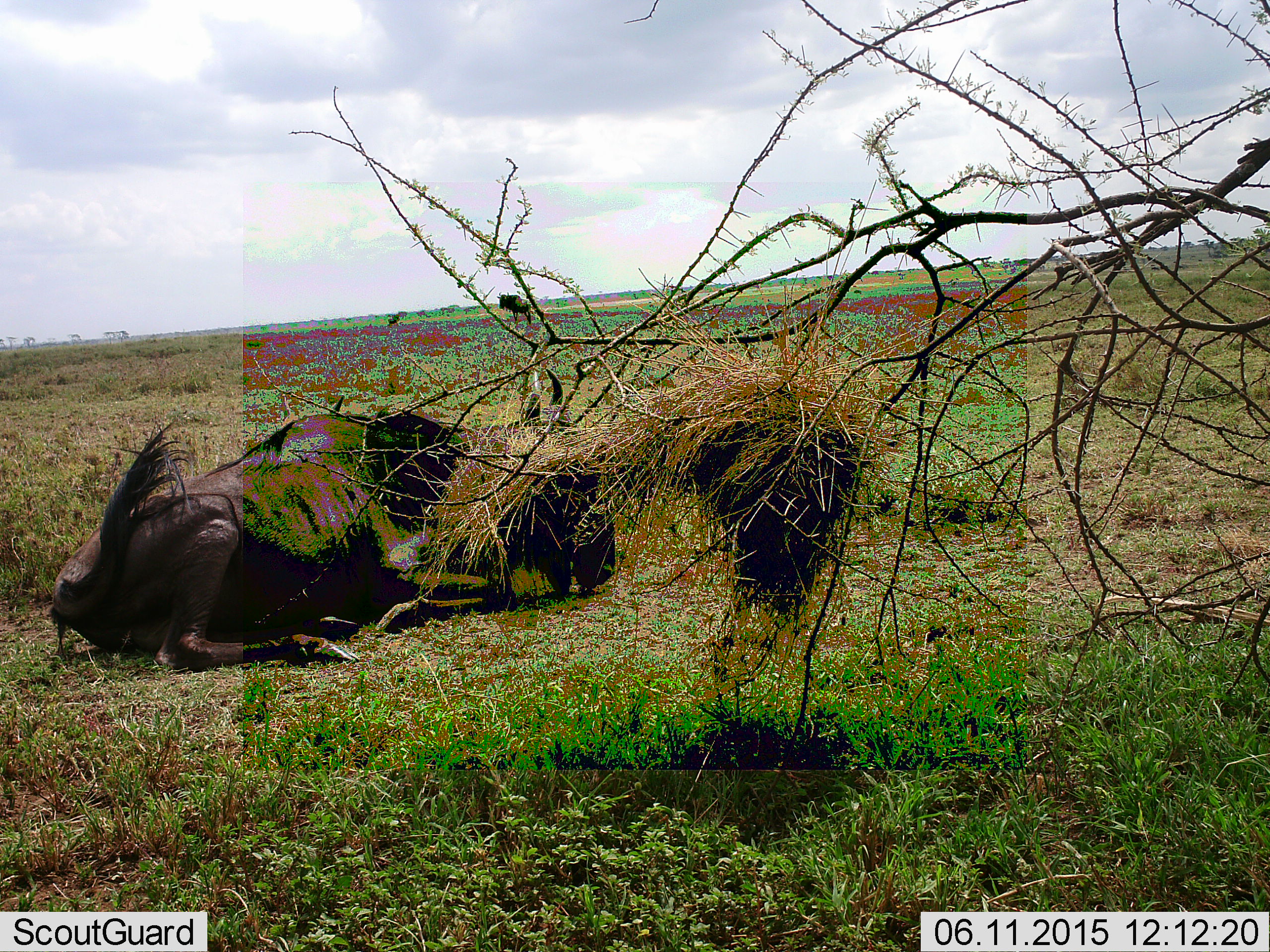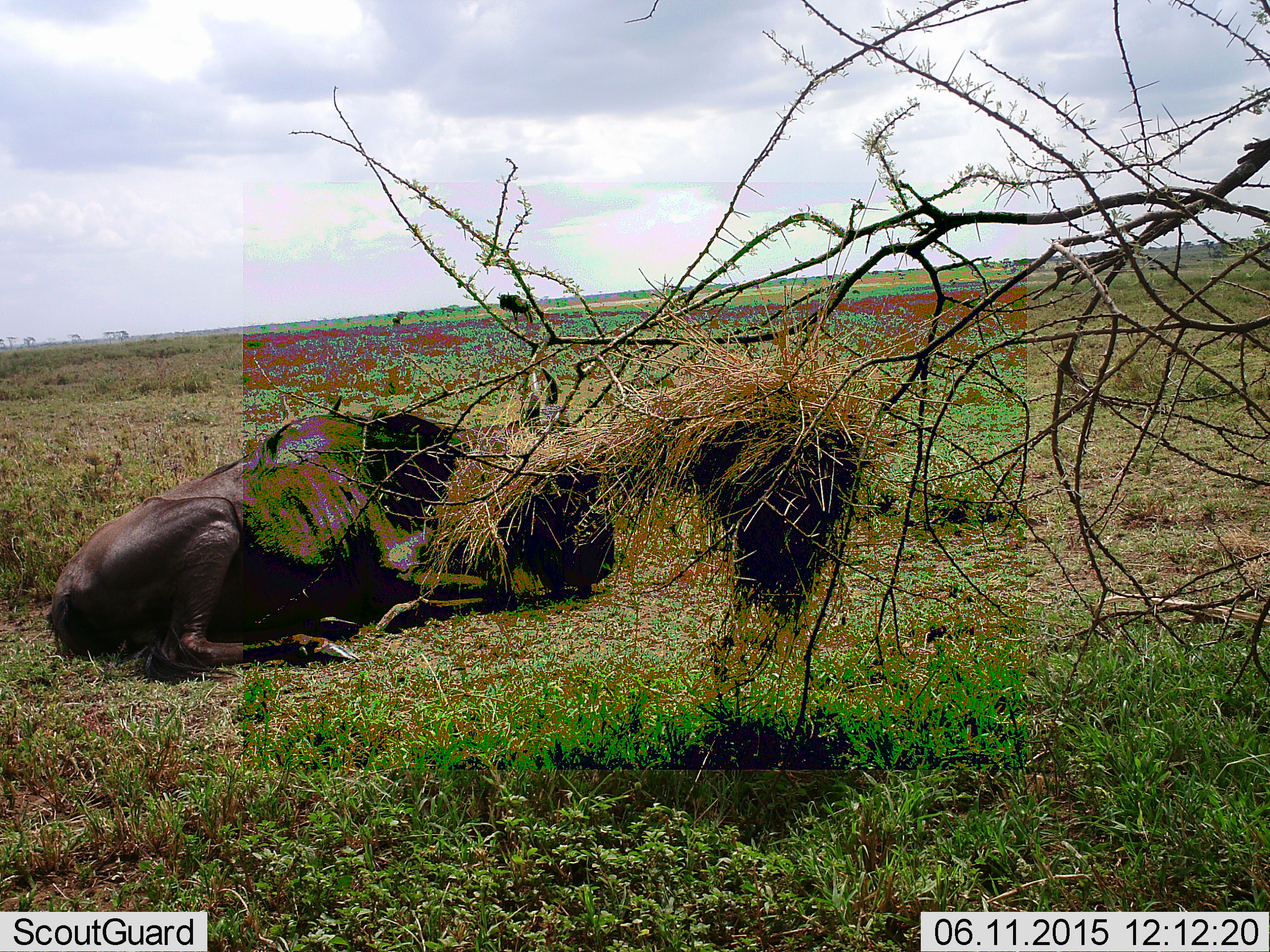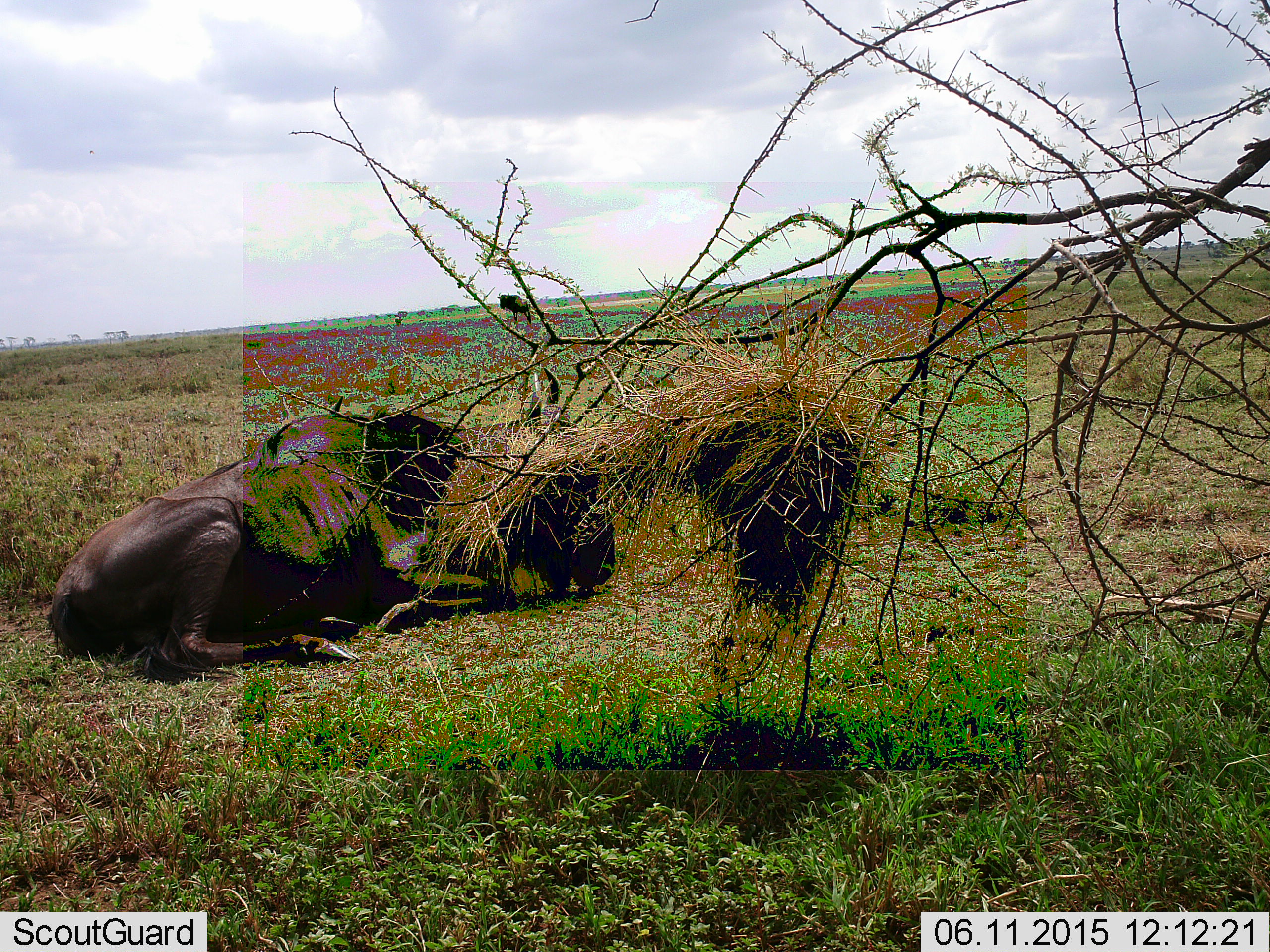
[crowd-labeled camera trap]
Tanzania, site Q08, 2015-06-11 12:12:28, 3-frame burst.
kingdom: Animalia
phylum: Chordata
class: Mammalia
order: Artiodactyla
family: Bovidae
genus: Connochaetes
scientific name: Connochaetes taurinus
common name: blue wildebeest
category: wildebeest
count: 1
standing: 30%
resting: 90%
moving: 0%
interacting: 0%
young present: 0%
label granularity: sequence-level